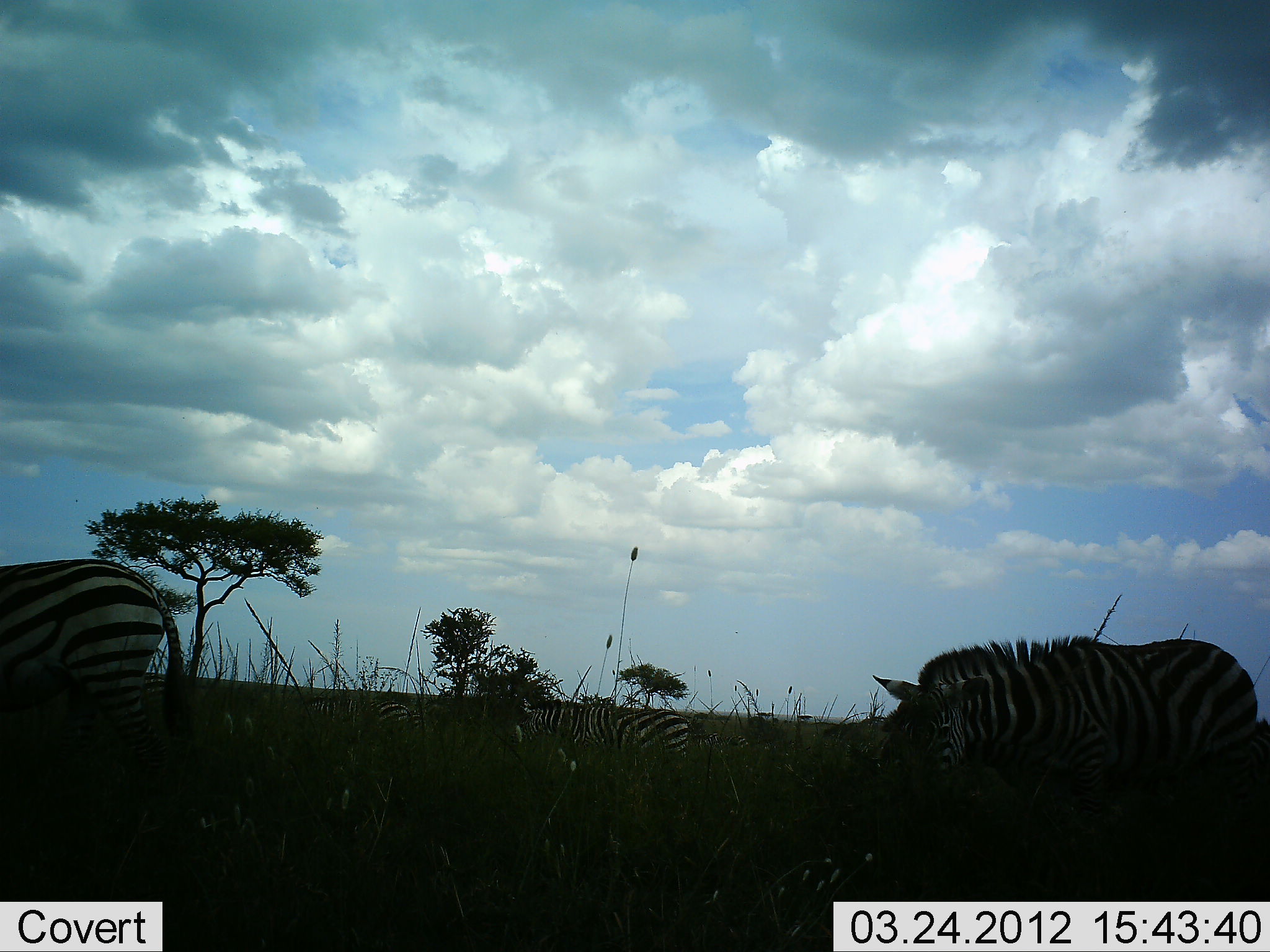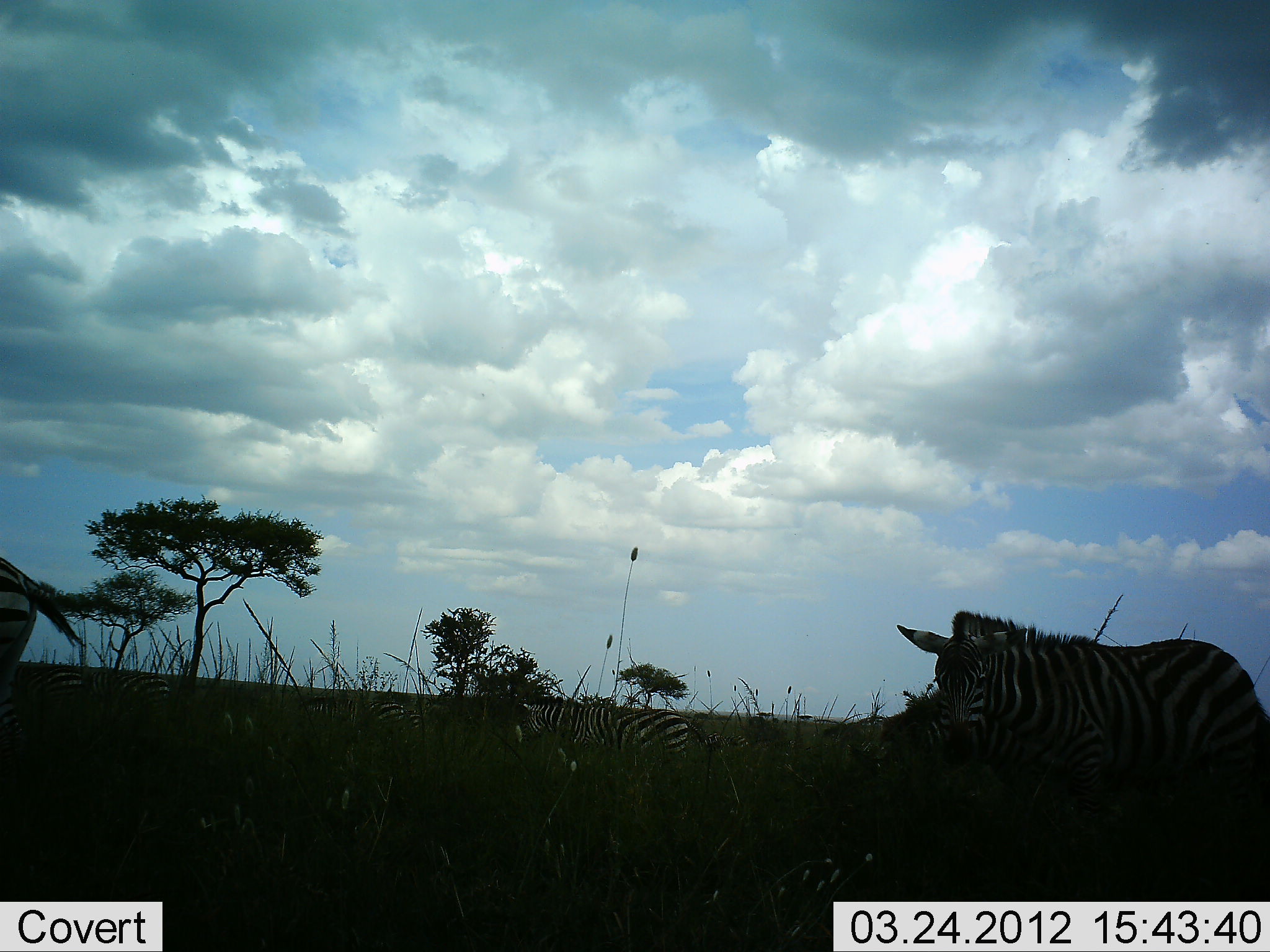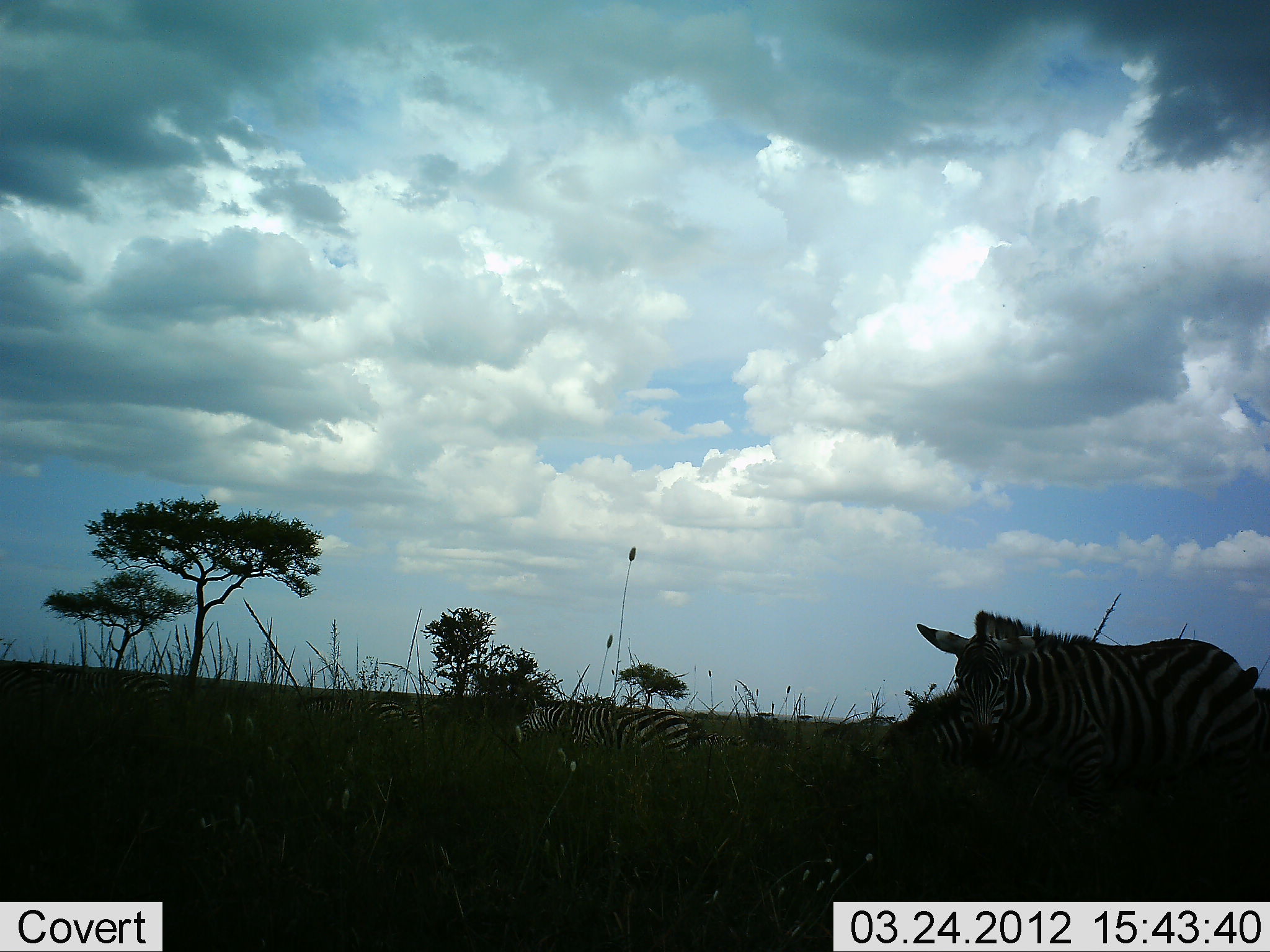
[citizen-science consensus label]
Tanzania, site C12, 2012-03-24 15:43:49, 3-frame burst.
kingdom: Animalia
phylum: Chordata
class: Mammalia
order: Perissodactyla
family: Equidae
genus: Equus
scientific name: Equus quagga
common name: plains zebra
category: zebra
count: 5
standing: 43%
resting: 0%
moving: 57%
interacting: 0%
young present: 7%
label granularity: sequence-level